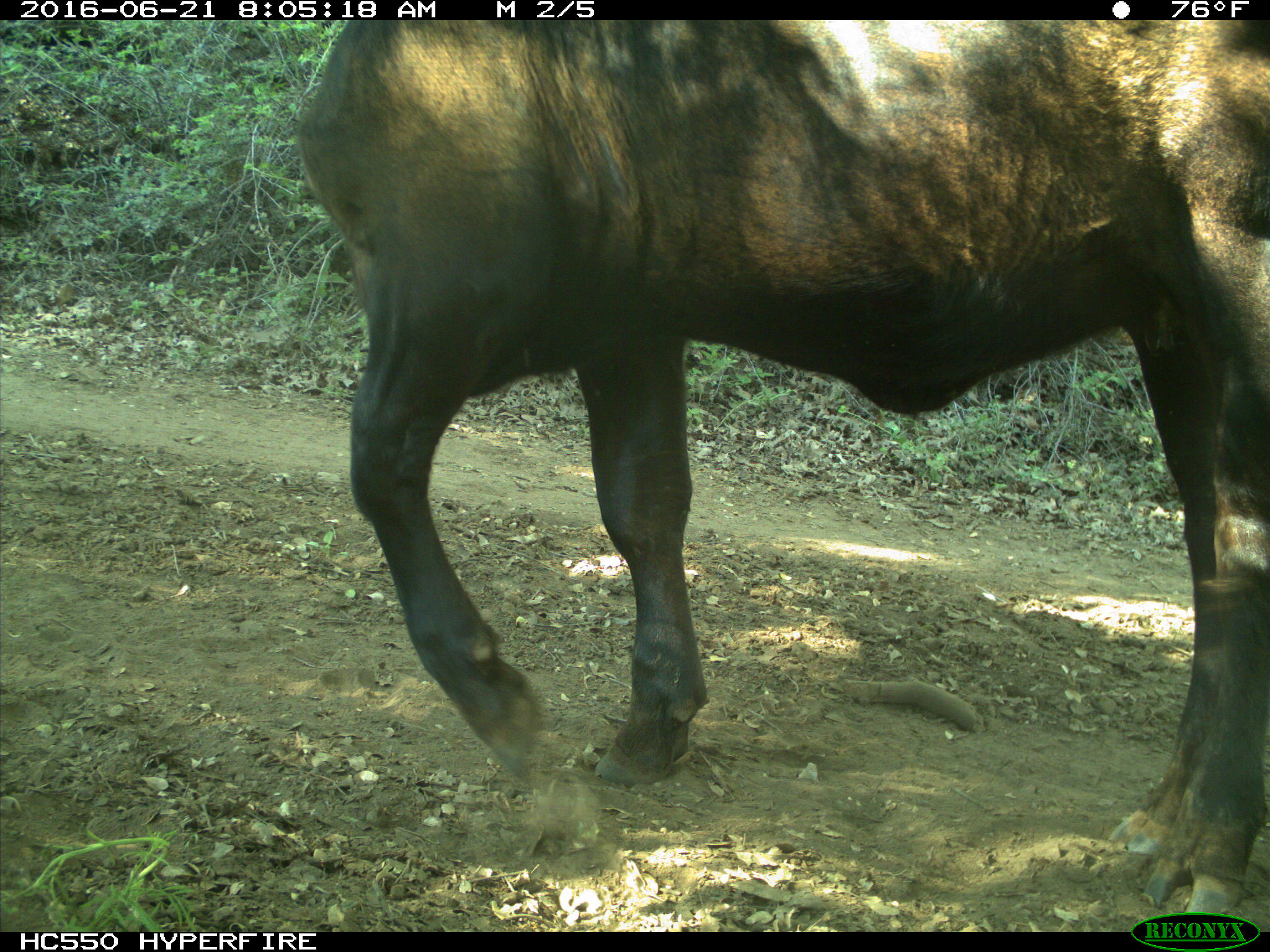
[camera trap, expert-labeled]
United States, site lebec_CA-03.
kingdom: Animalia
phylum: Chordata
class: Mammalia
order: Artiodactyla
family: Bovidae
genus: Bos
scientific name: Bos taurus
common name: domestic cow